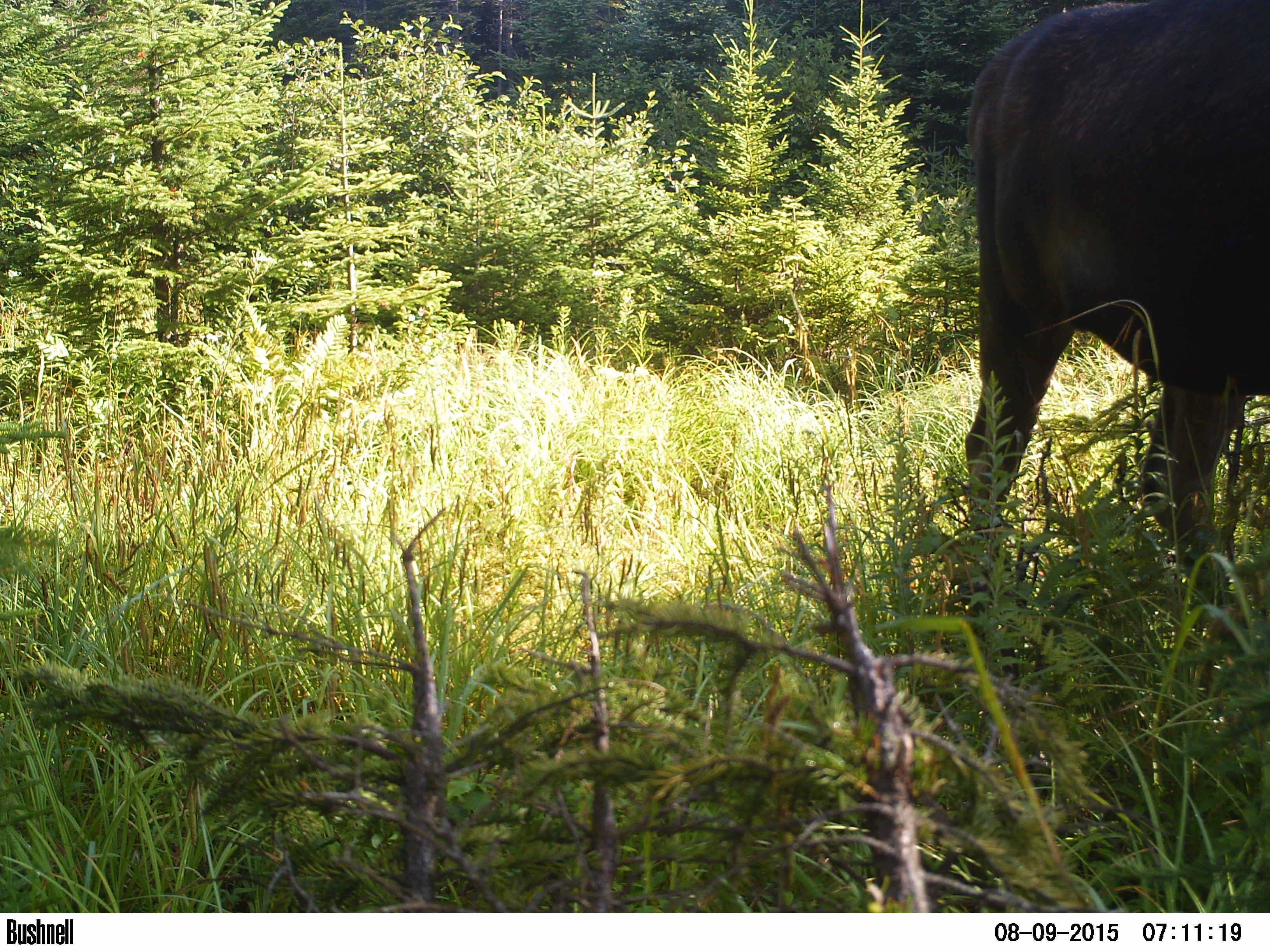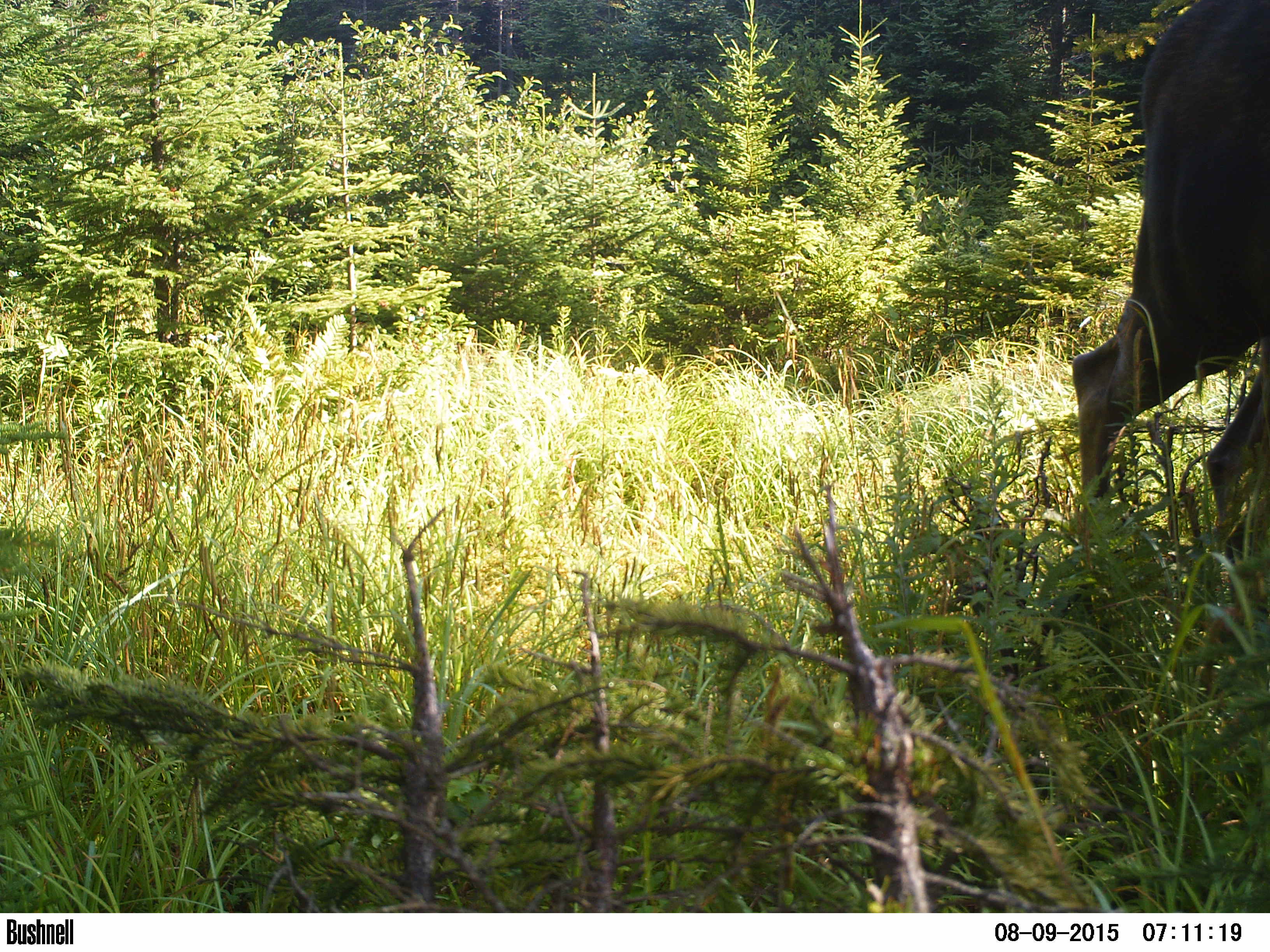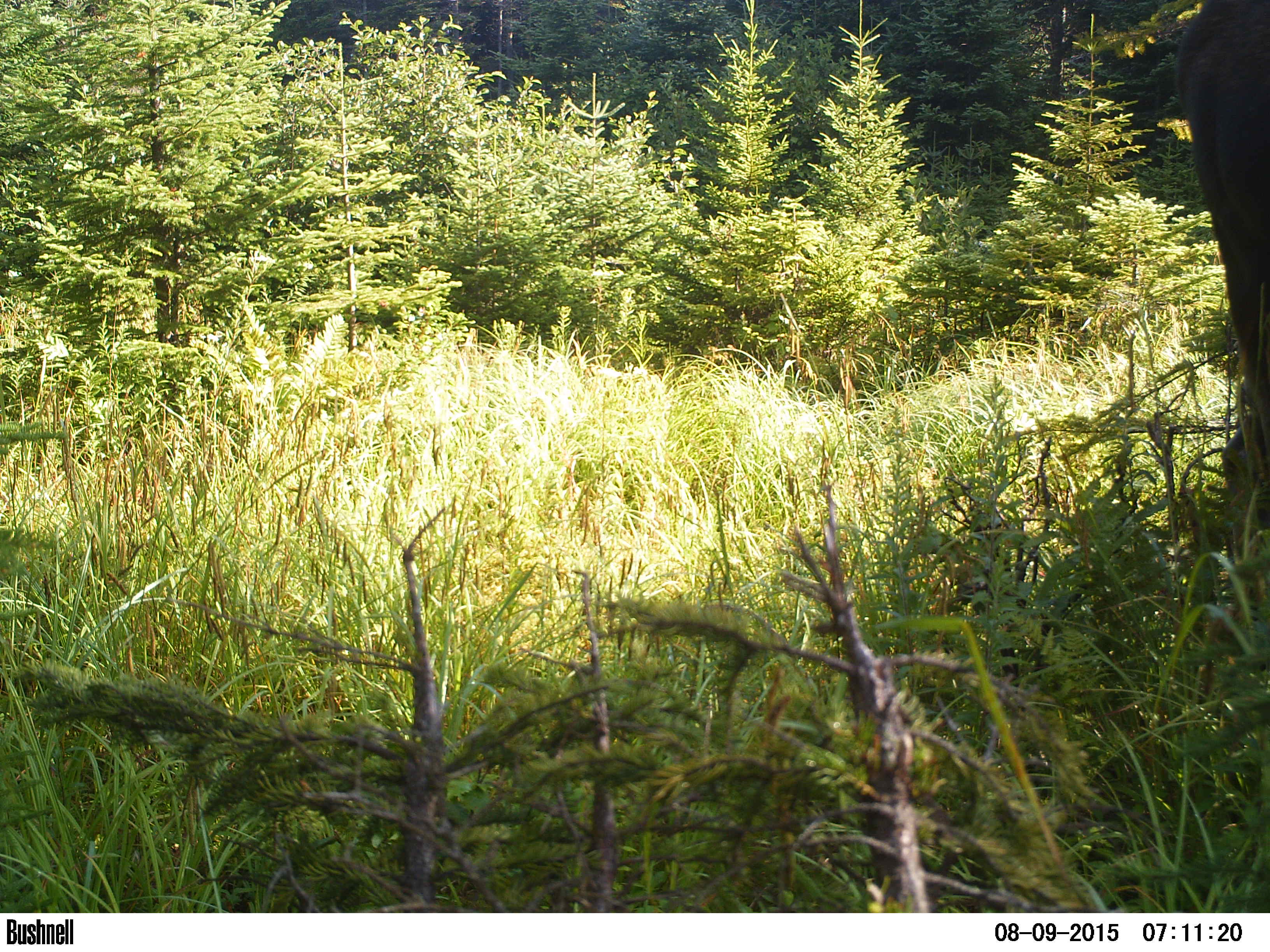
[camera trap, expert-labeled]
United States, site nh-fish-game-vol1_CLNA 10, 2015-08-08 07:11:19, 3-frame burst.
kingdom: Animalia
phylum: Chordata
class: Mammalia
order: Artiodactyla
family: Cervidae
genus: Alces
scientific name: Alces alces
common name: moose